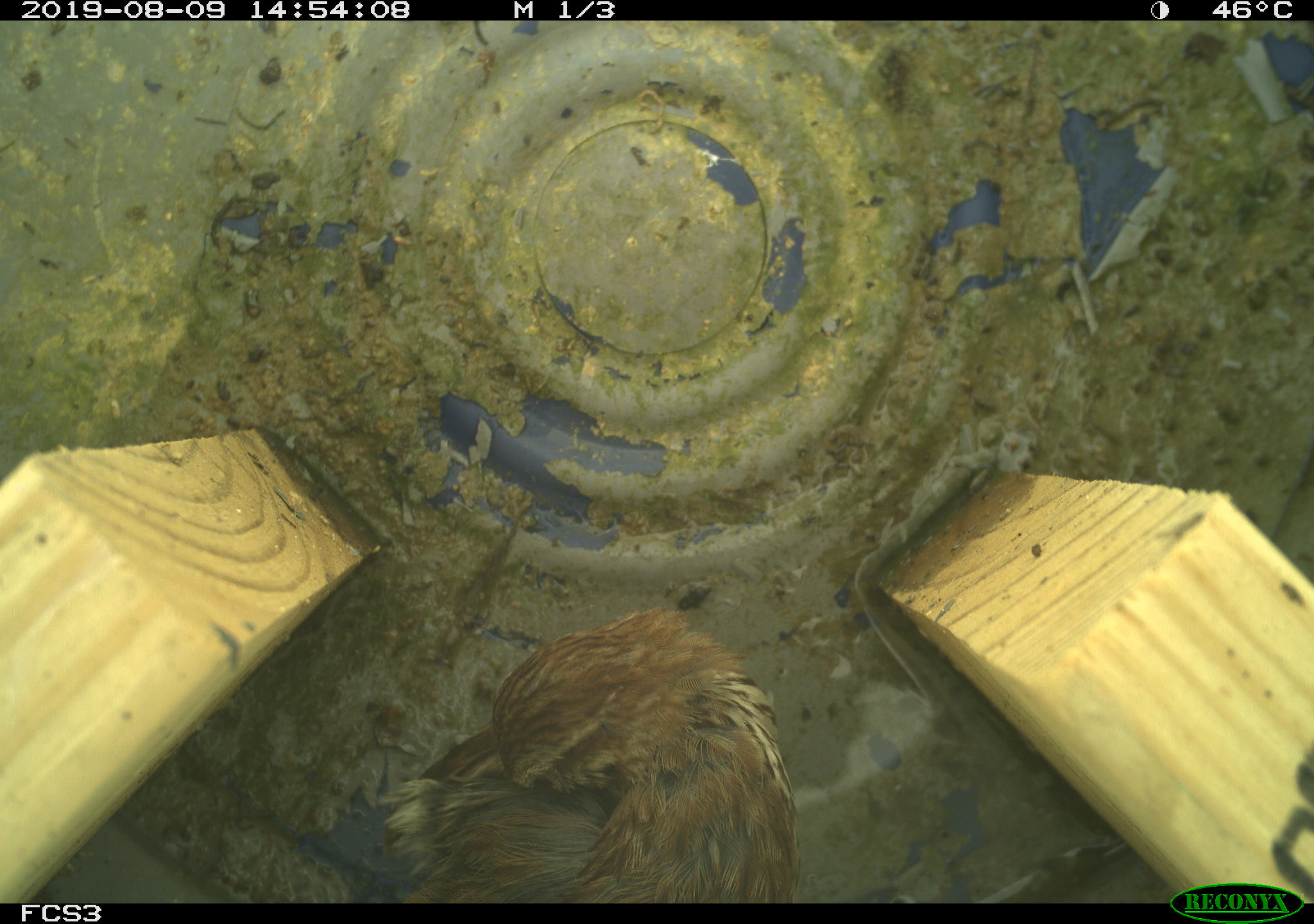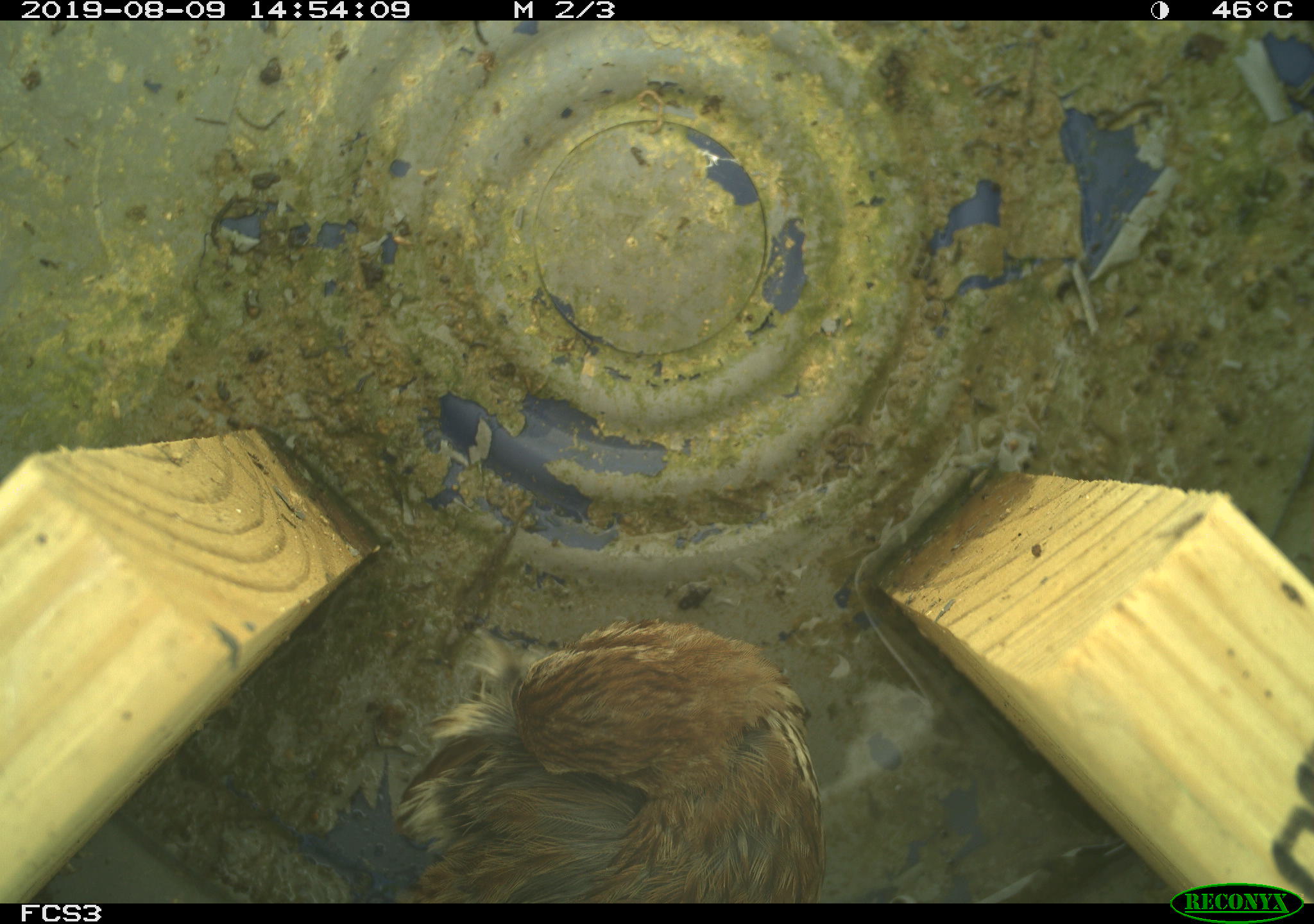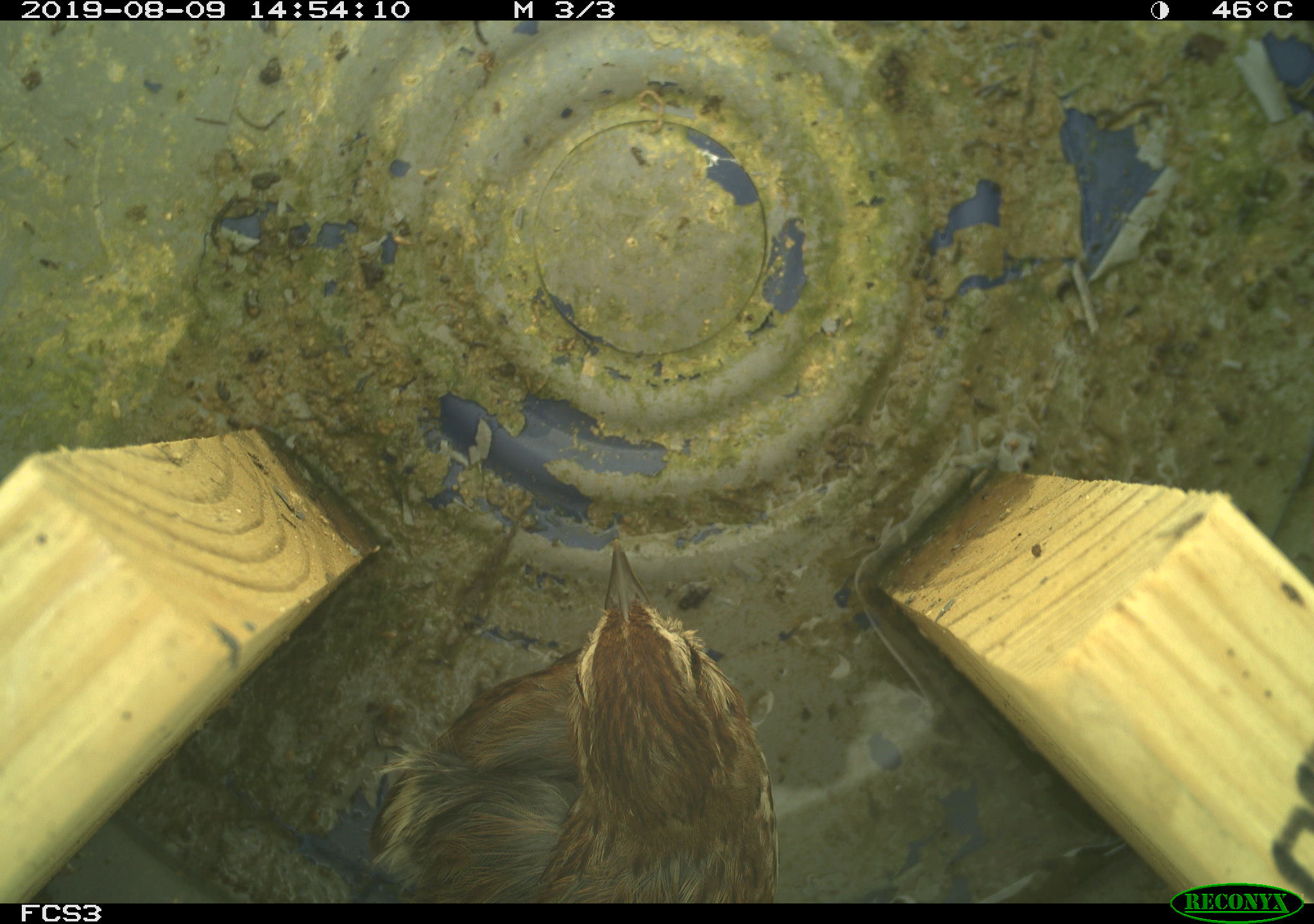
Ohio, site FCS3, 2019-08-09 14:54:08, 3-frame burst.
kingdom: Animalia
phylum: Chordata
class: Aves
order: Passeriformes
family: Passerellidae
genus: Melospiza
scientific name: Melospiza melodia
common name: song sparrow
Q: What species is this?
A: Song sparrow (Melospiza melodia).